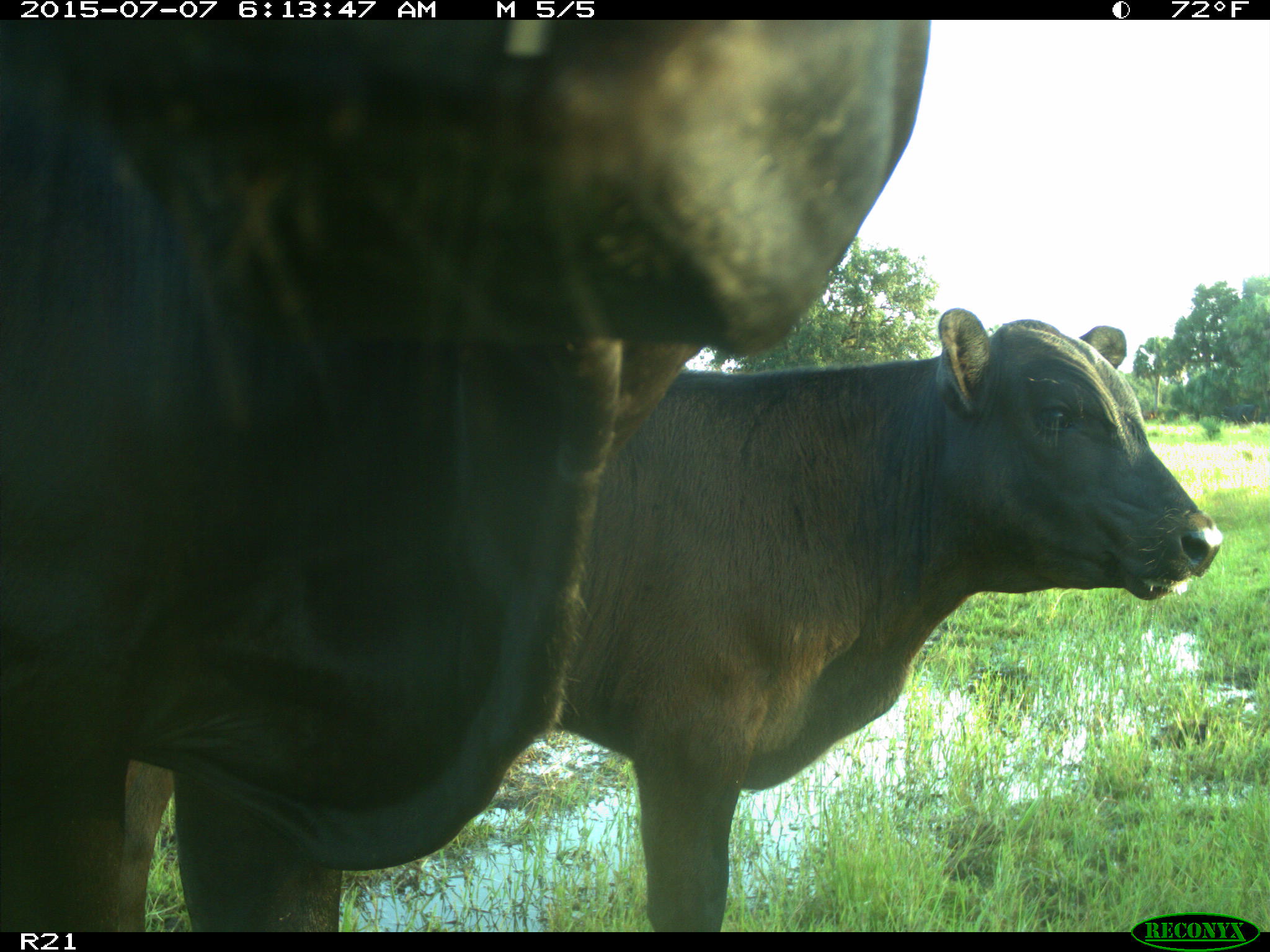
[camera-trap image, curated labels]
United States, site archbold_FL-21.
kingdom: Animalia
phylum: Chordata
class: Mammalia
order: Artiodactyla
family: Bovidae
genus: Bos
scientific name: Bos taurus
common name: domestic cow